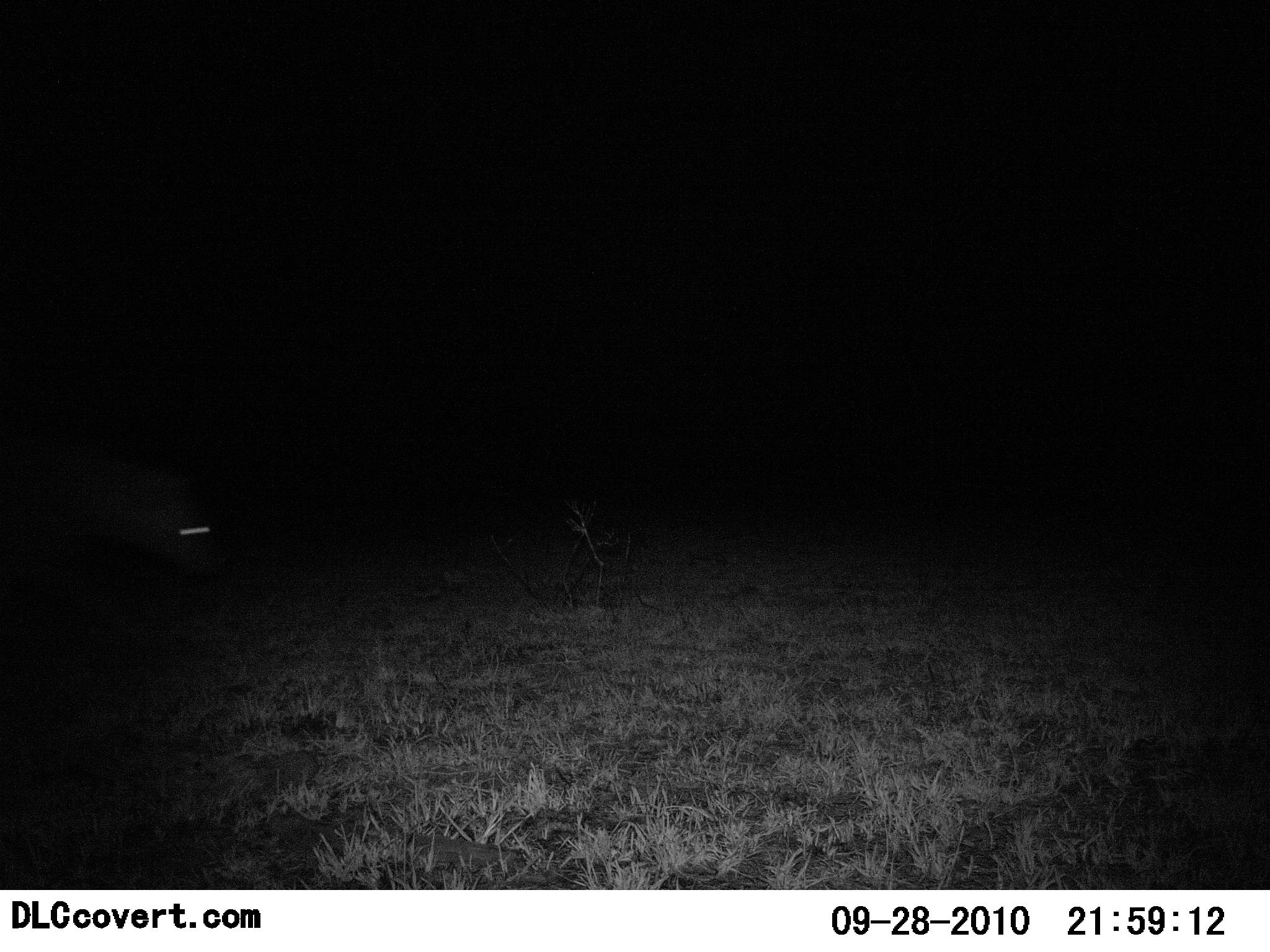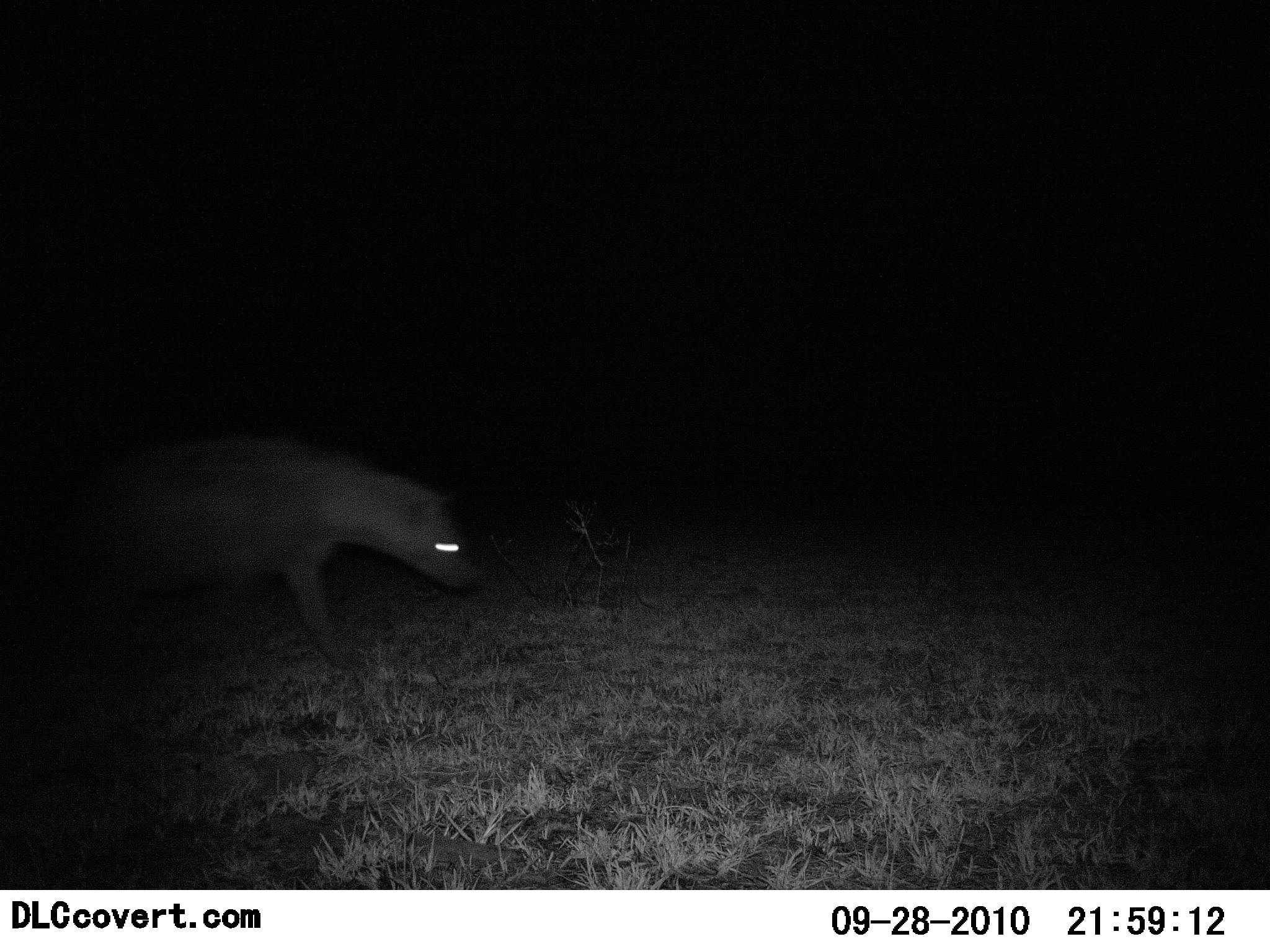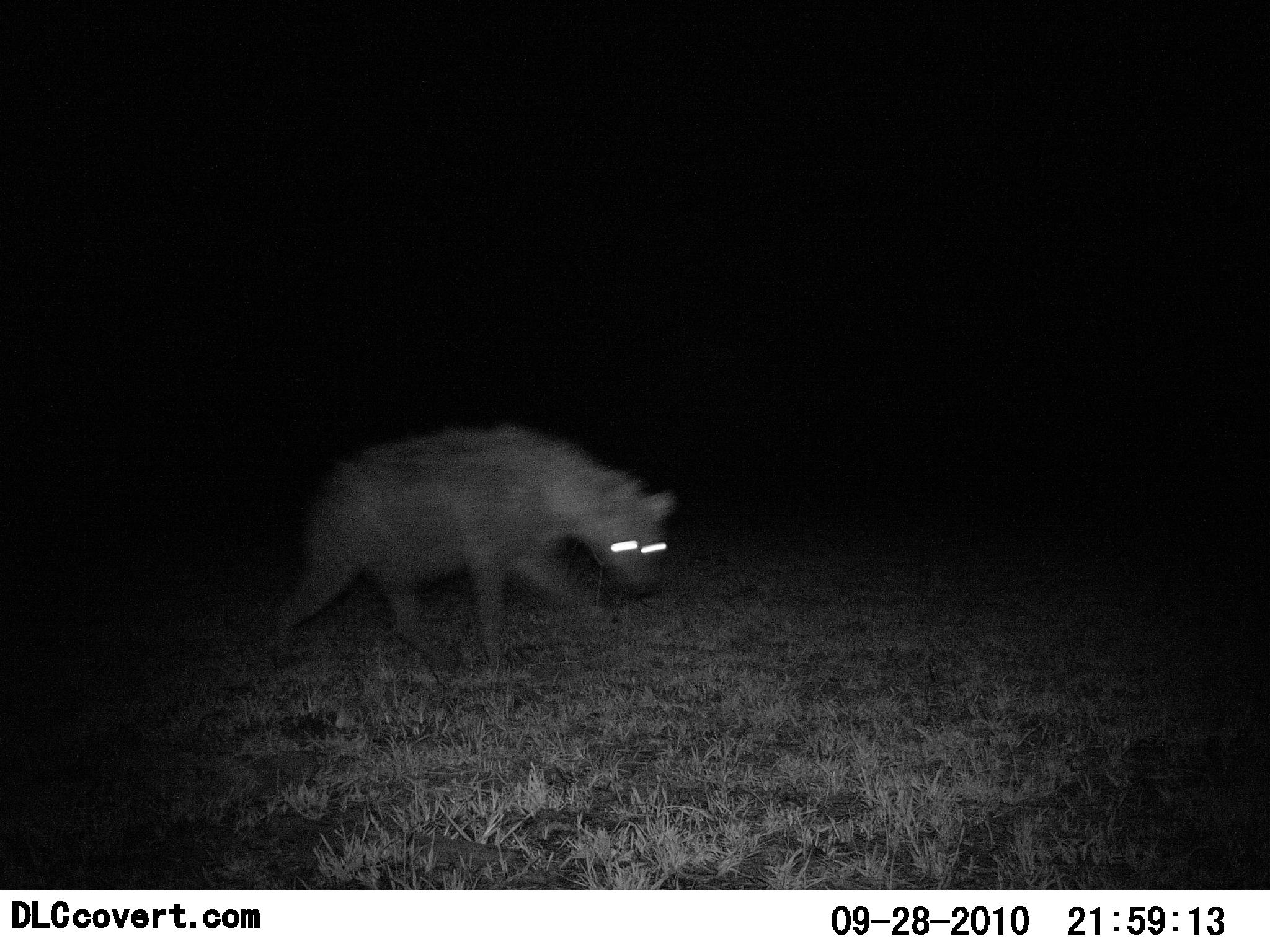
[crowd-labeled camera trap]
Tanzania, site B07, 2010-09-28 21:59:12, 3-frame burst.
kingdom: Animalia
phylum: Chordata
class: Mammalia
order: Carnivora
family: Hyaenidae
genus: Crocuta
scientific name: Crocuta crocuta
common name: spotted hyena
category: hyenaspotted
Hyenaspotted (spotted hyena) (Crocuta crocuta), count 1. Behavior (volunteer vote fractions): standing 0%, resting 0%, moving 100%, interacting 0%. Young present (vote fraction): 0%. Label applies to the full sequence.